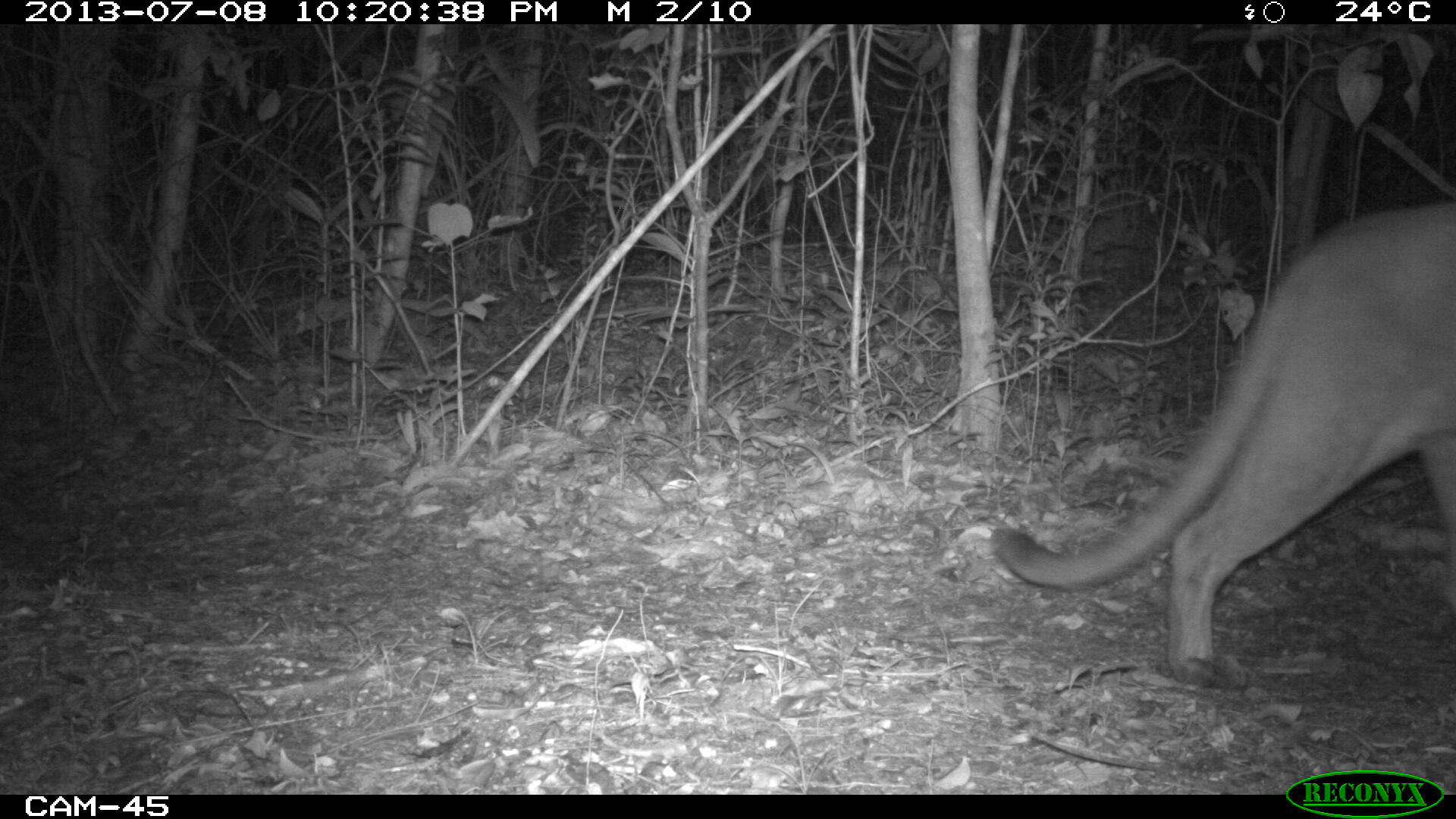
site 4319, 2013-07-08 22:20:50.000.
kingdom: Animalia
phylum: Chordata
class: Mammalia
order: Carnivora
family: Felidae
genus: Puma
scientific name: Puma concolor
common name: mountain lion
Puma concolor (mountain lion), count 1, sex male.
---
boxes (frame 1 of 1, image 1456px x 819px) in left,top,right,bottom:
puma concolor: 985,195,1454,687